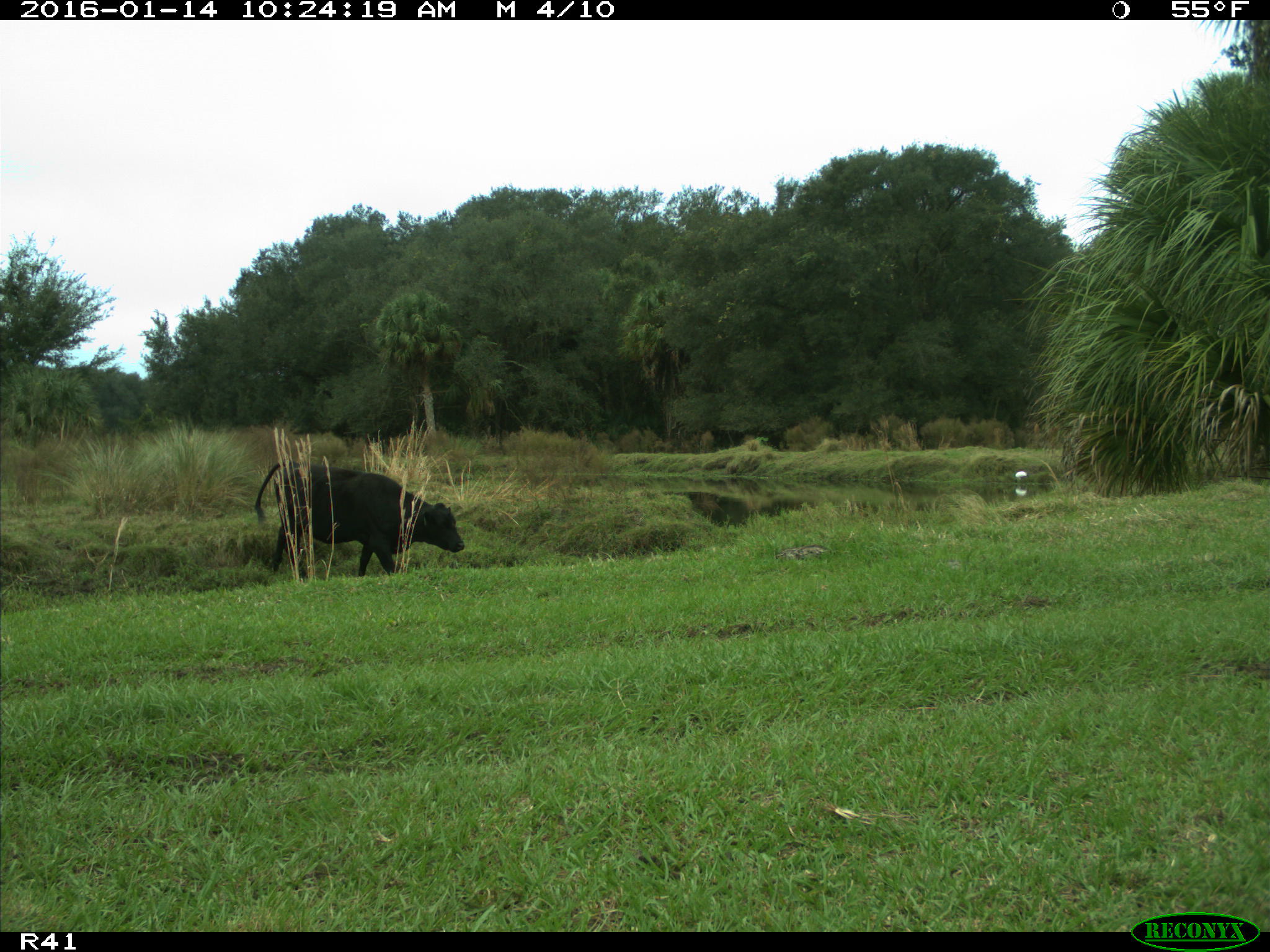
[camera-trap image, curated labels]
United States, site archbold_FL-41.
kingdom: Animalia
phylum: Chordata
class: Mammalia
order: Artiodactyla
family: Bovidae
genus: Bos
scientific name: Bos taurus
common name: domestic cow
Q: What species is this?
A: Bos taurus (domestic cow).